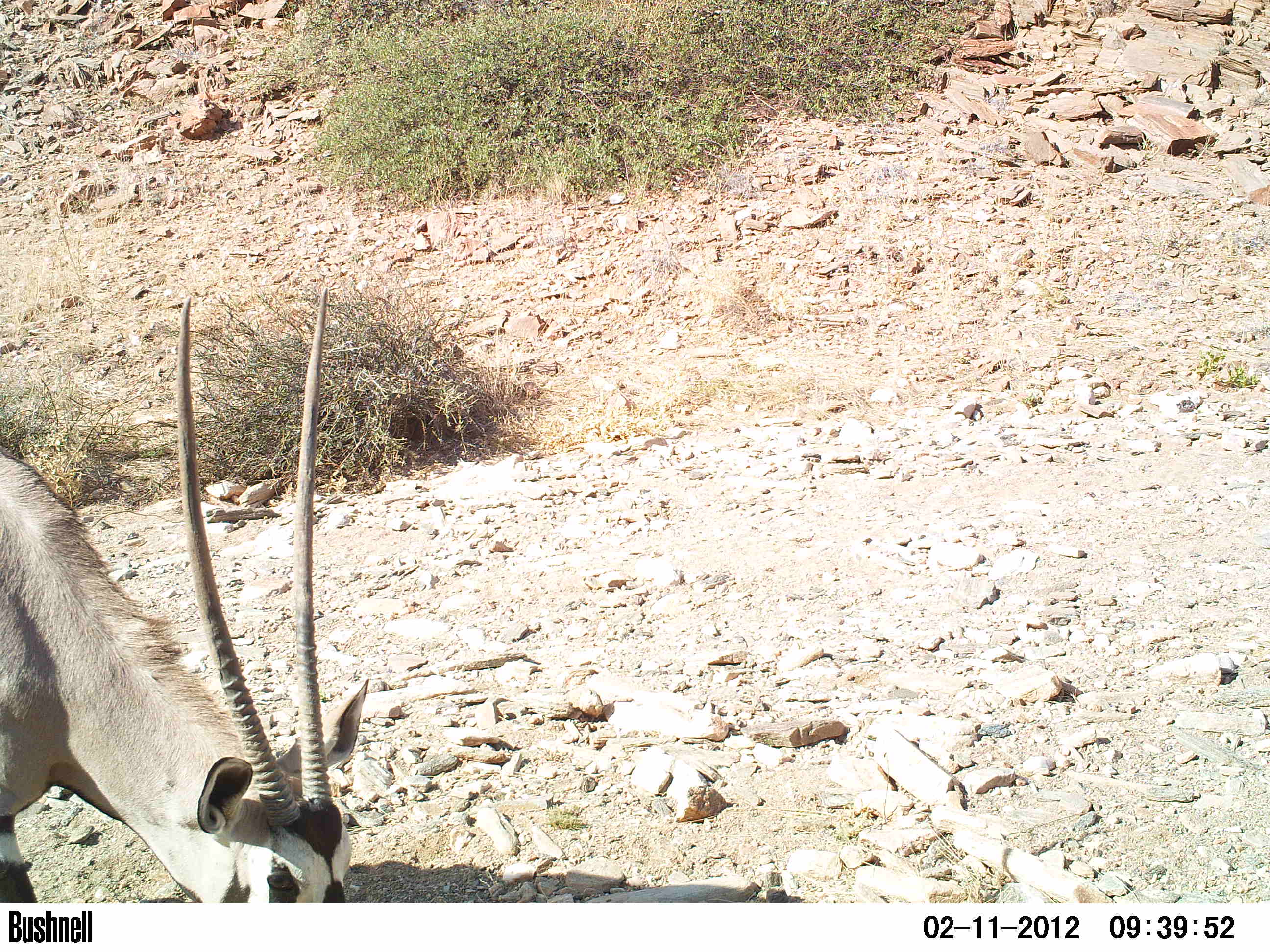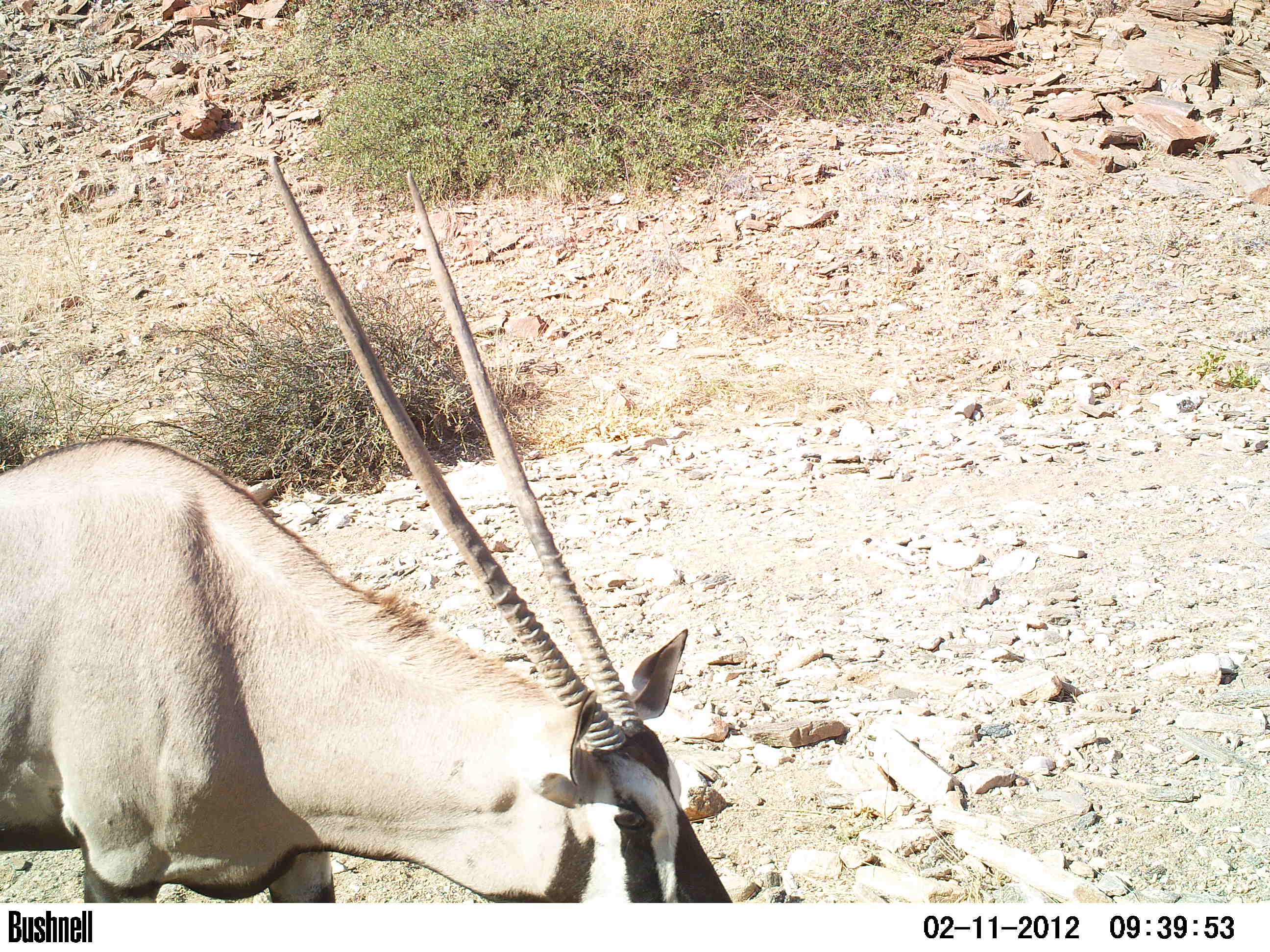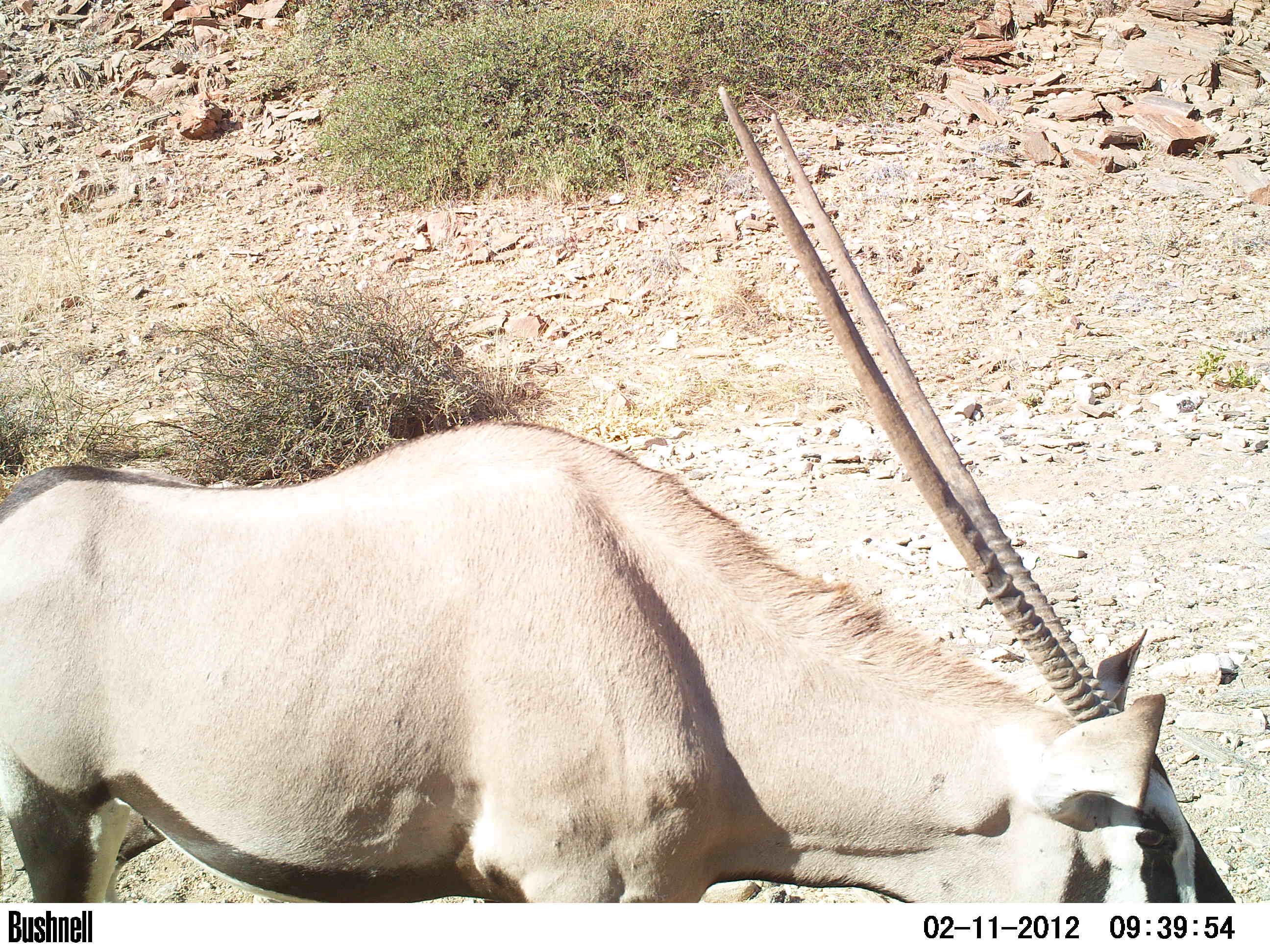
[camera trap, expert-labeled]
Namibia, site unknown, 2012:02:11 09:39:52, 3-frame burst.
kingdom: Animalia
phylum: Chordata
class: Mammalia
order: Artiodactyla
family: Bovidae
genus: Oryx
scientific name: Oryx gazella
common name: gemsbok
Oryx gazella (gemsbok).